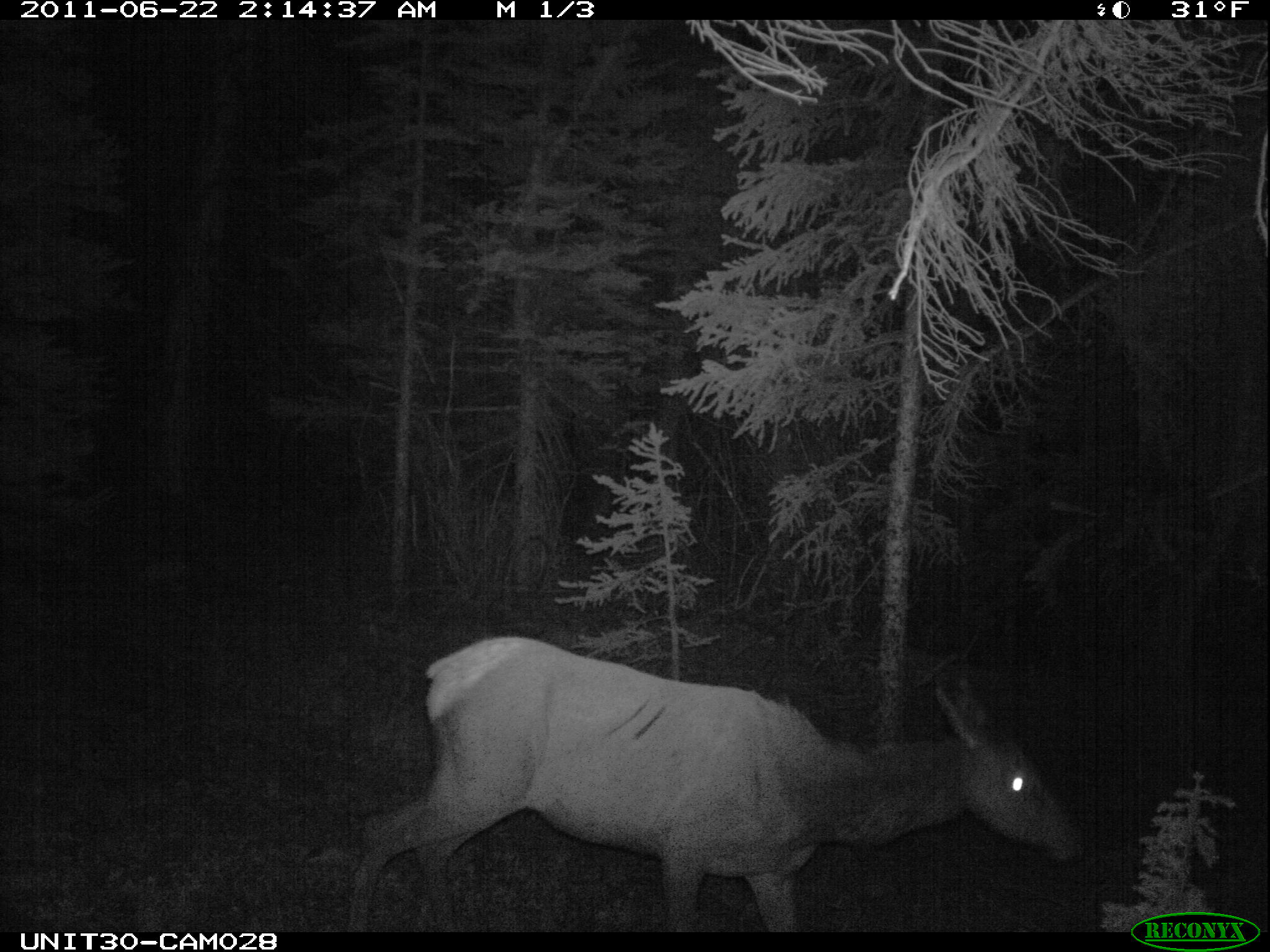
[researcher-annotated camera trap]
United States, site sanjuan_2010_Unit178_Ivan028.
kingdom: Animalia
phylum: Chordata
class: Mammalia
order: Artiodactyla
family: Cervidae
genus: Cervus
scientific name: Cervus elaphus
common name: red deer